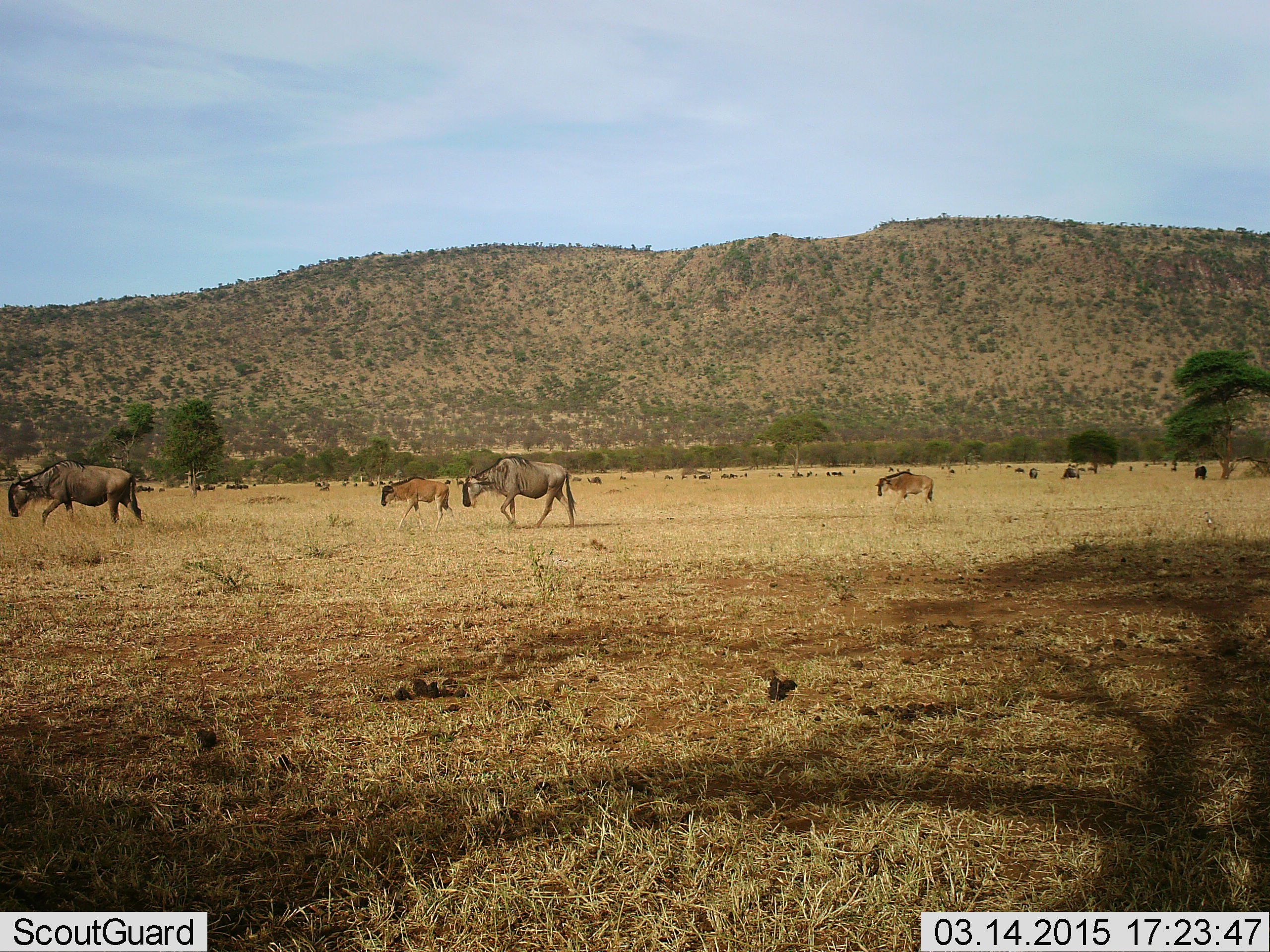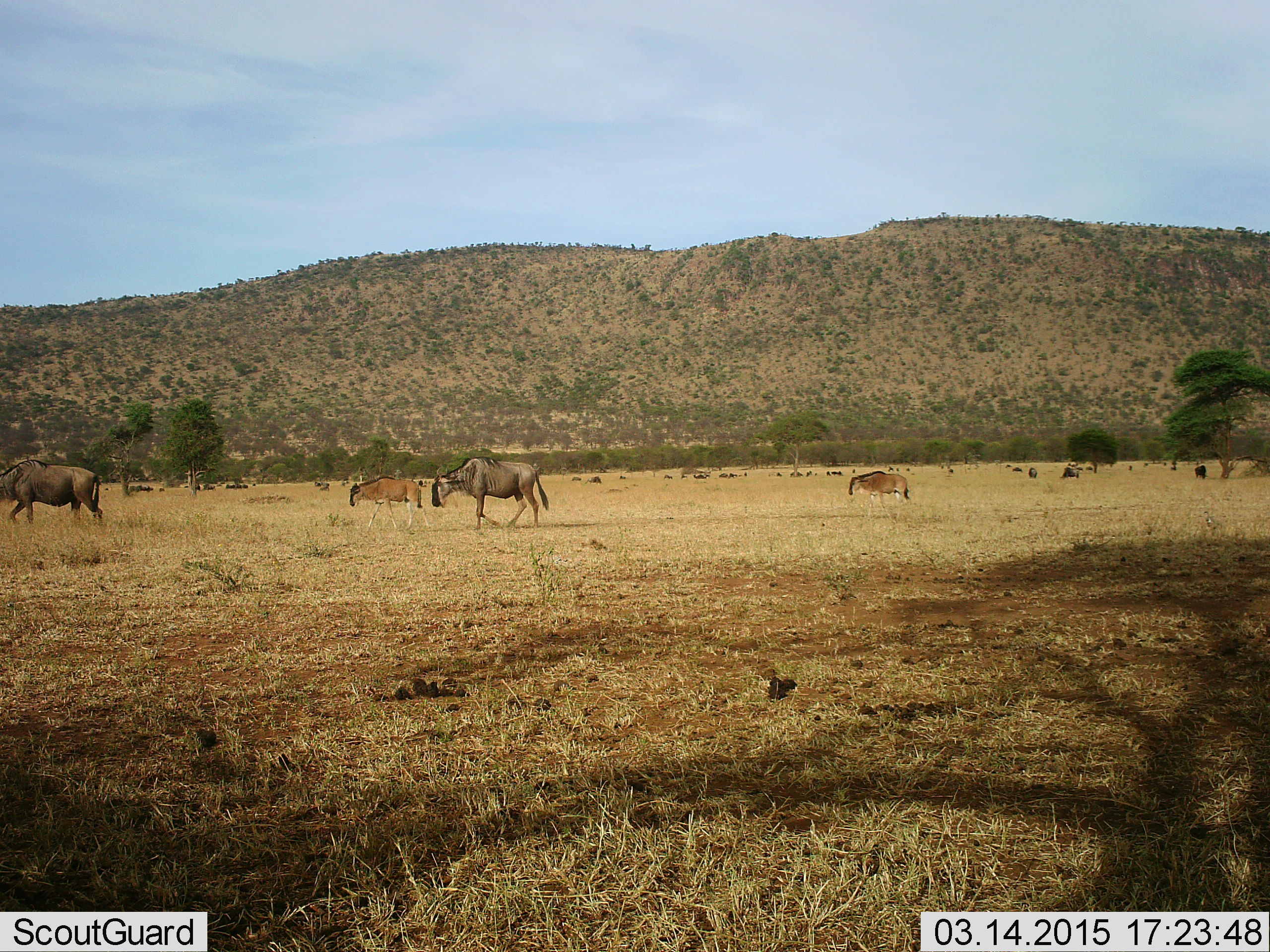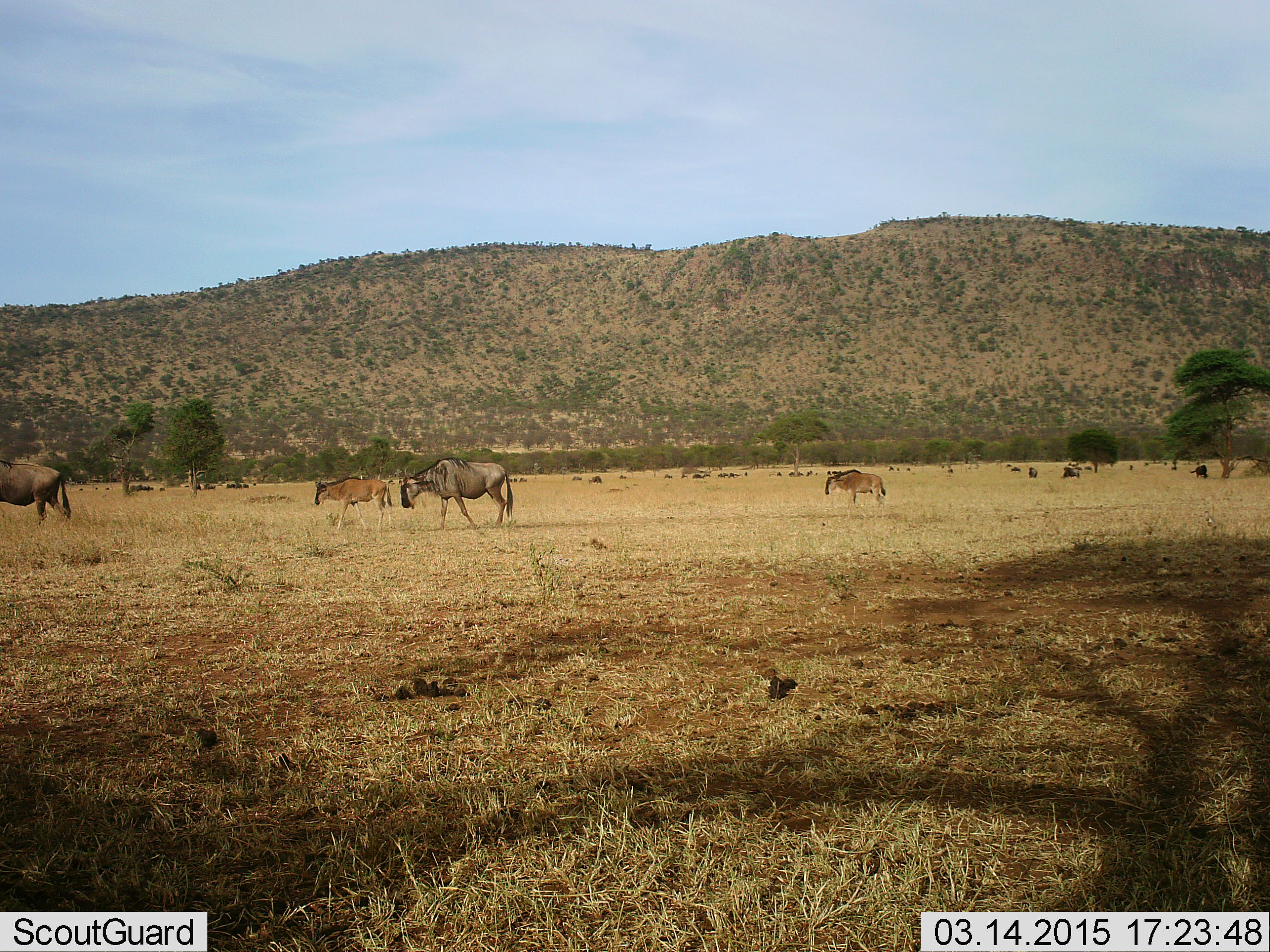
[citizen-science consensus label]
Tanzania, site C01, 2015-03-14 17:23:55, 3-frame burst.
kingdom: Animalia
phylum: Chordata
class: Mammalia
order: Artiodactyla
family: Bovidae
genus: Connochaetes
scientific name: Connochaetes taurinus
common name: blue wildebeest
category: wildebeest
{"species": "wildebeest (blue wildebeest) (Connochaetes taurinus)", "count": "11-50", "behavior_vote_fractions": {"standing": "30%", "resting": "10%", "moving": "90%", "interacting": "0%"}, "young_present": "60%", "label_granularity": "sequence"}